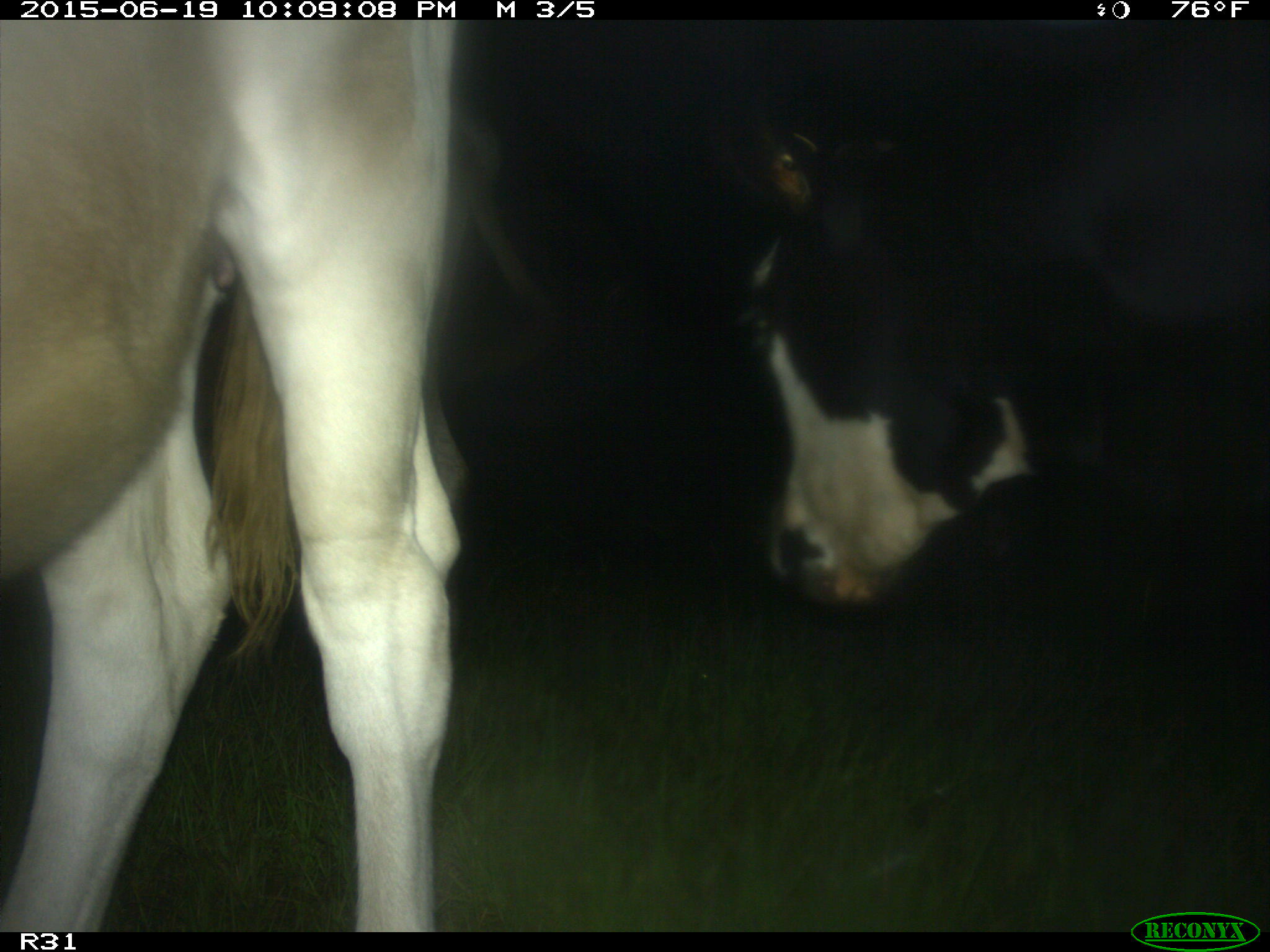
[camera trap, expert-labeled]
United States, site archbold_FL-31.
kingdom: Animalia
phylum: Chordata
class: Mammalia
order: Artiodactyla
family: Bovidae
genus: Bos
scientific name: Bos taurus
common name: domestic cow